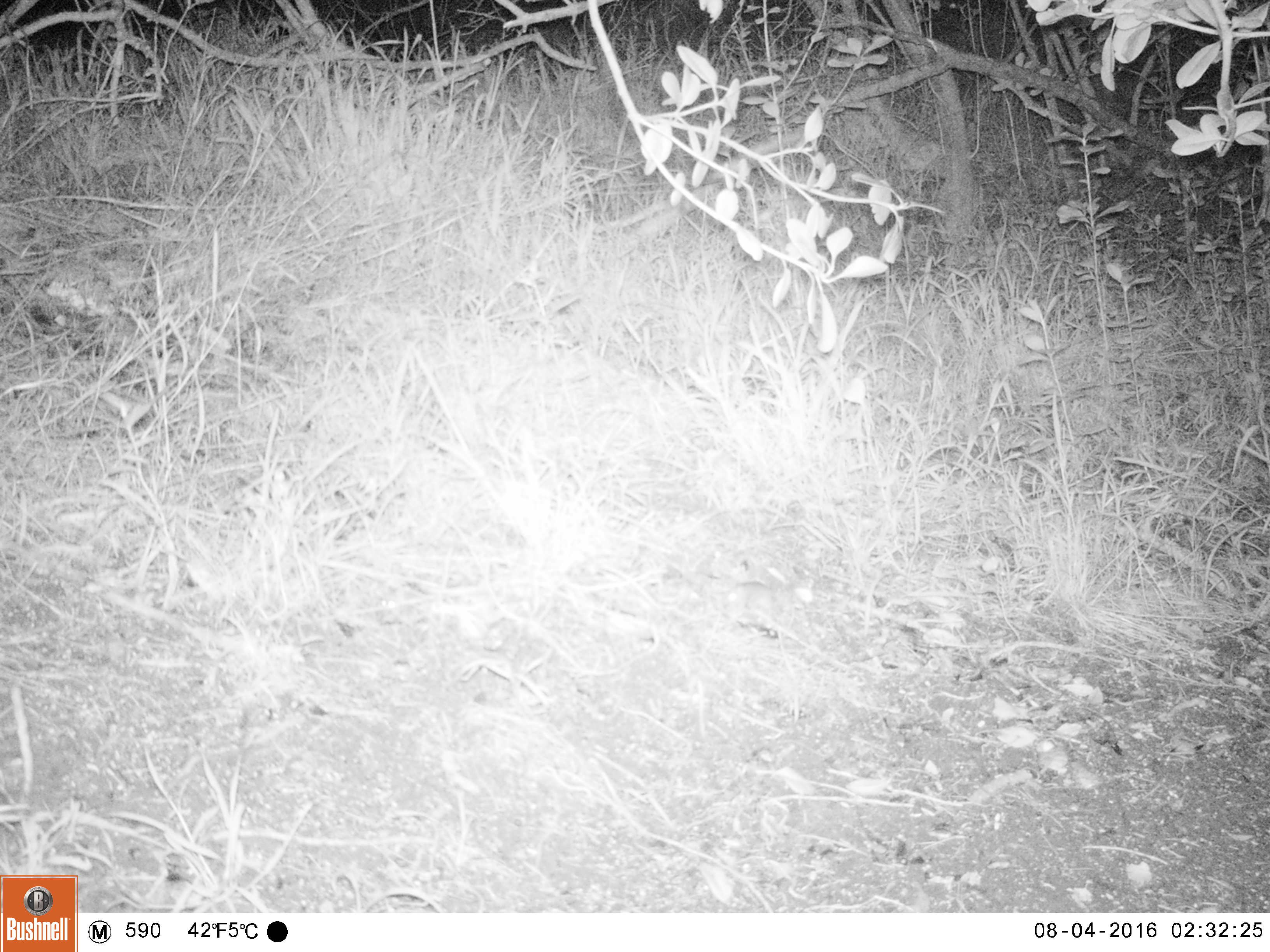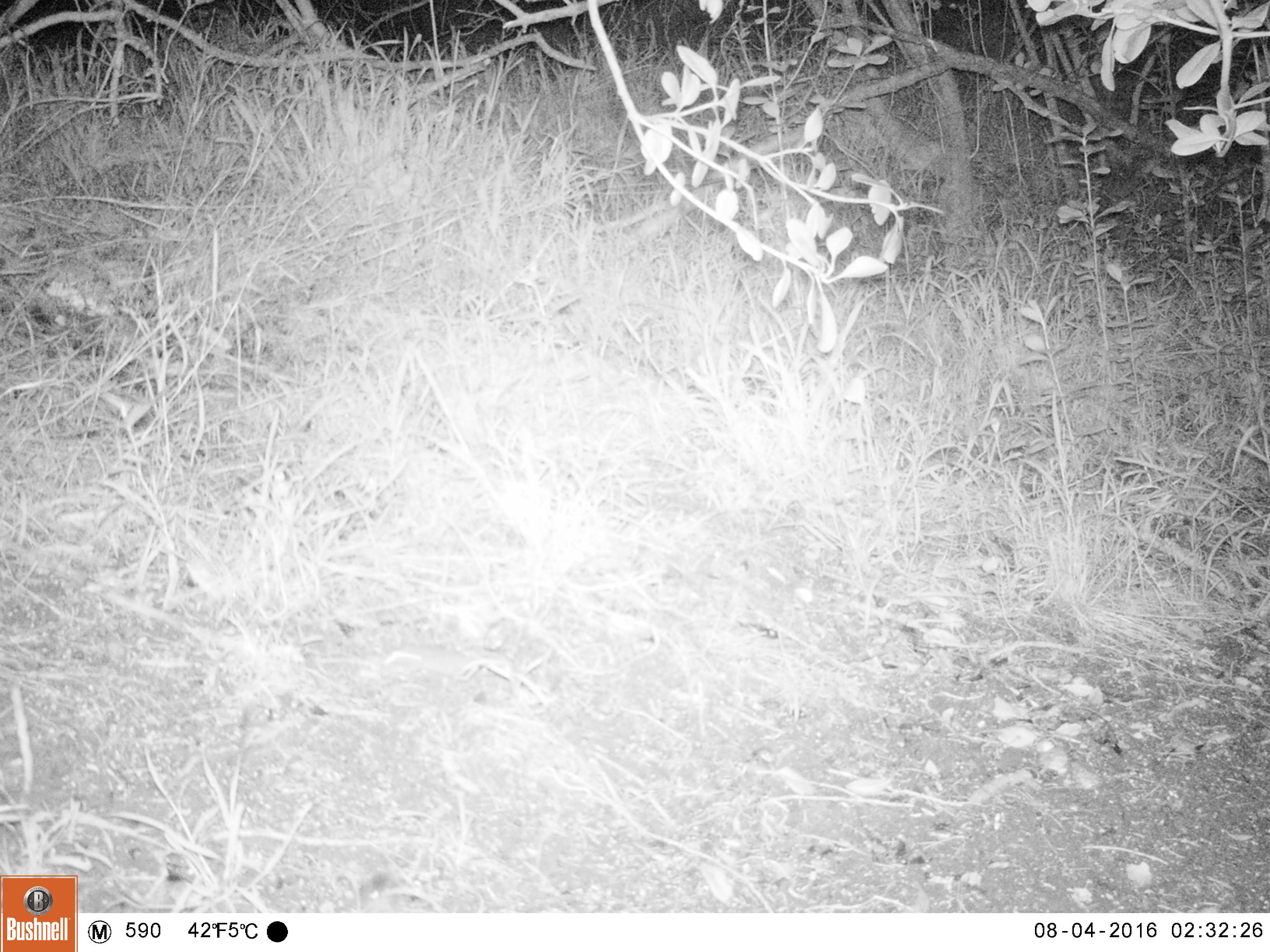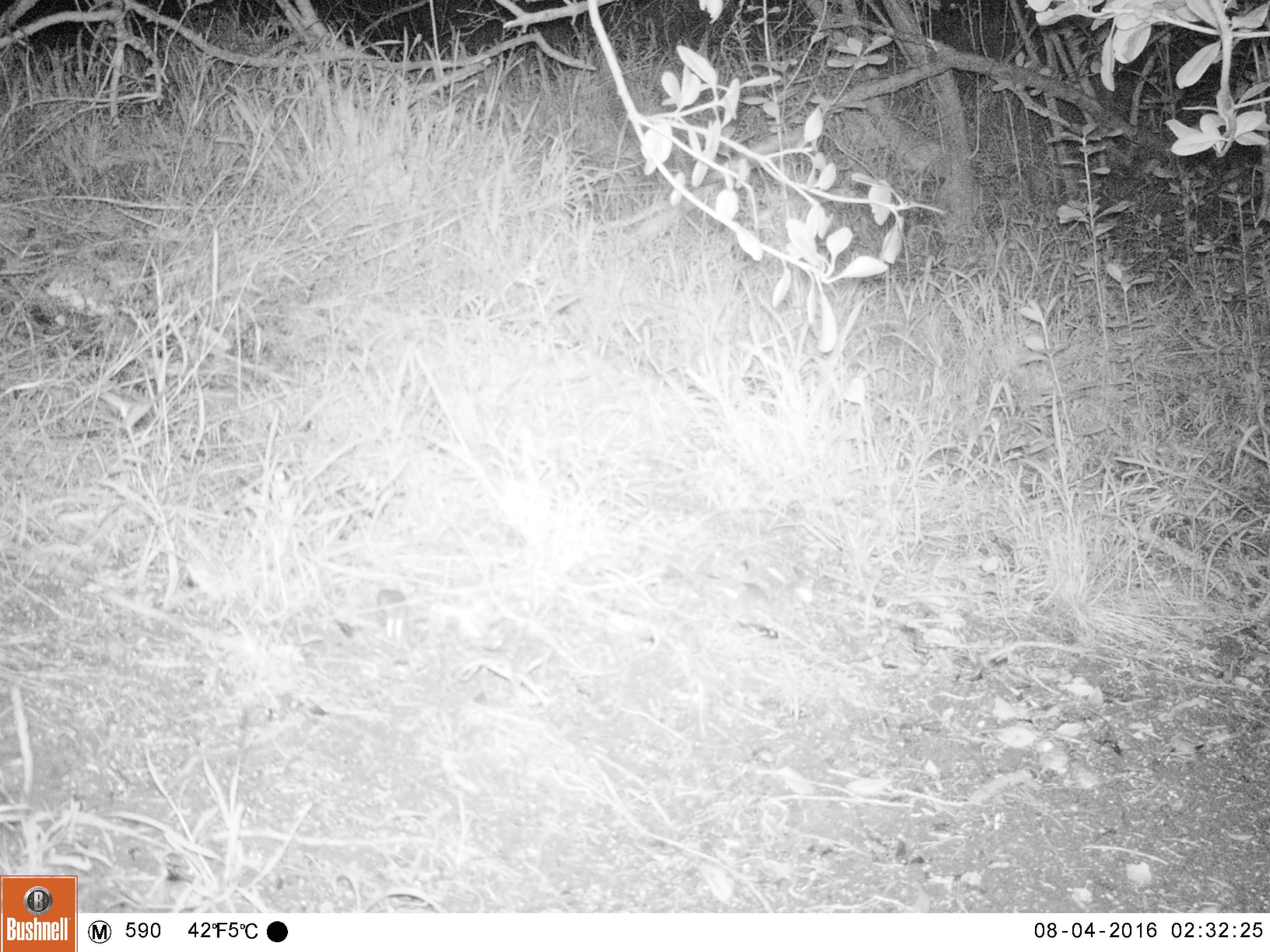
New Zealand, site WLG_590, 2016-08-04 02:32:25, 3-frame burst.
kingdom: Animalia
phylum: Chordata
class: Mammalia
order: Rodentia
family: Muridae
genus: Mus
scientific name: Mus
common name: mouse